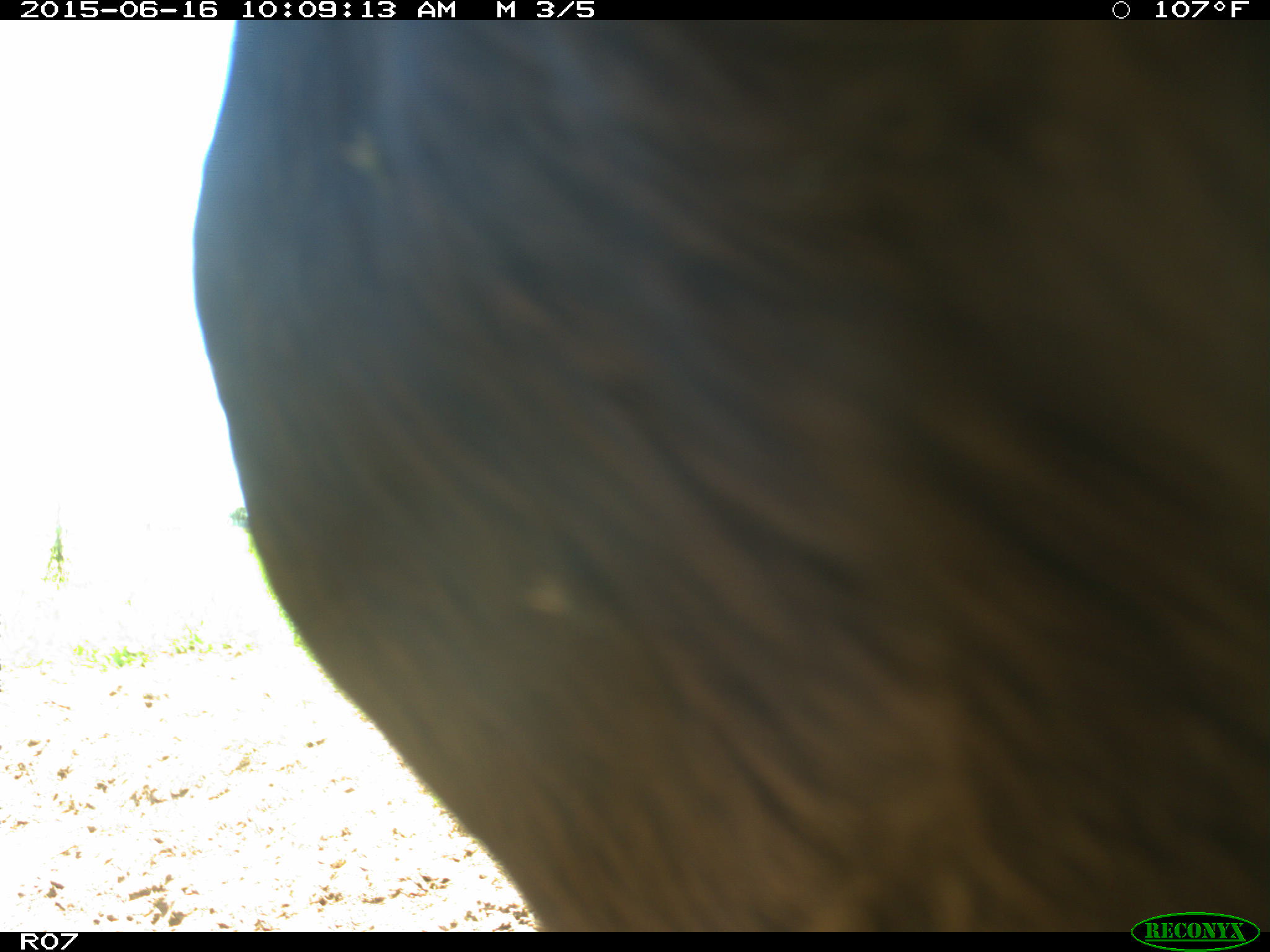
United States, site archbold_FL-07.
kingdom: Animalia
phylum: Chordata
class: Mammalia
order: Artiodactyla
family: Bovidae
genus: Bos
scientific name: Bos taurus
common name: domestic cow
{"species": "Bos taurus (domestic cow)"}